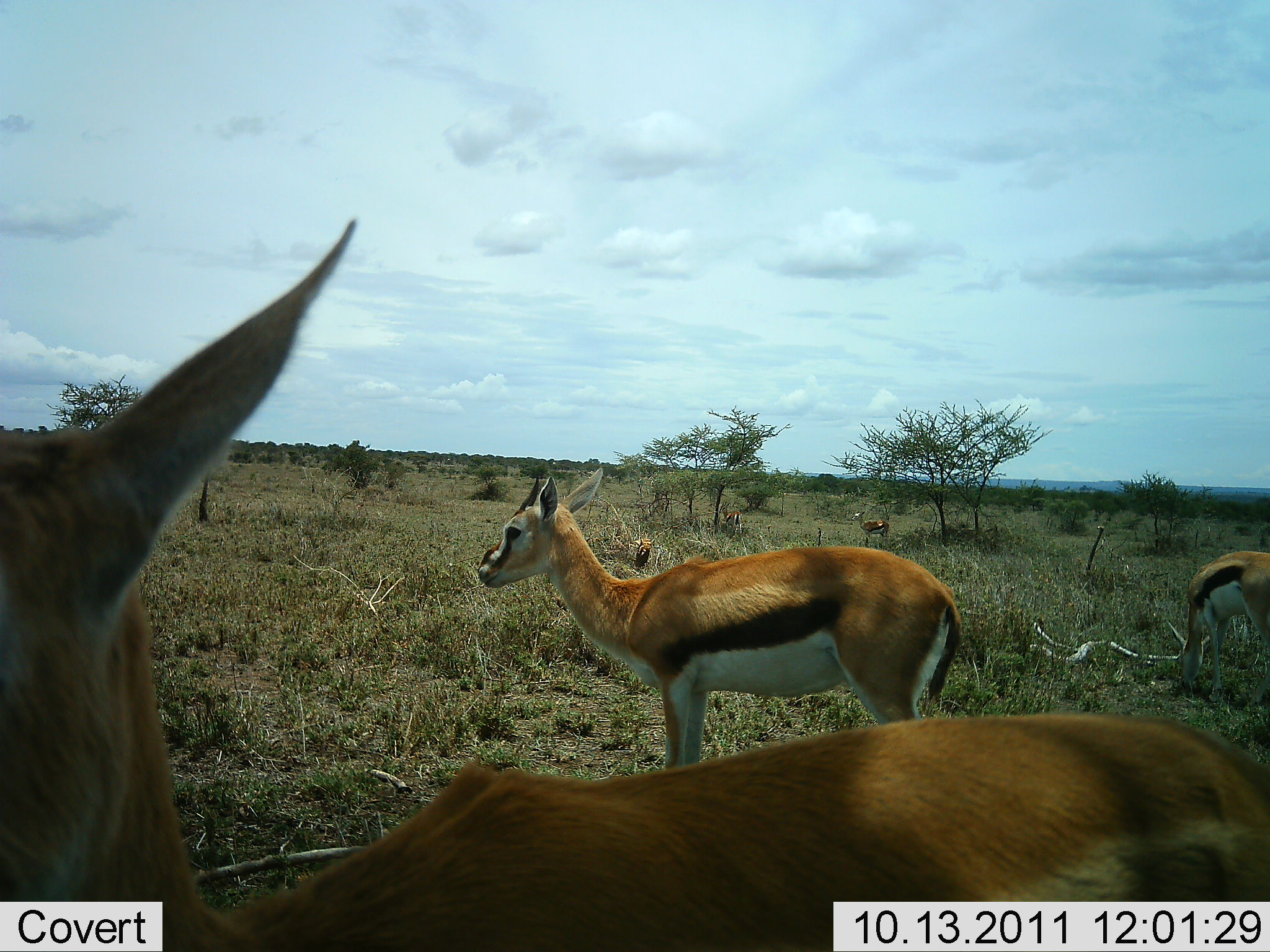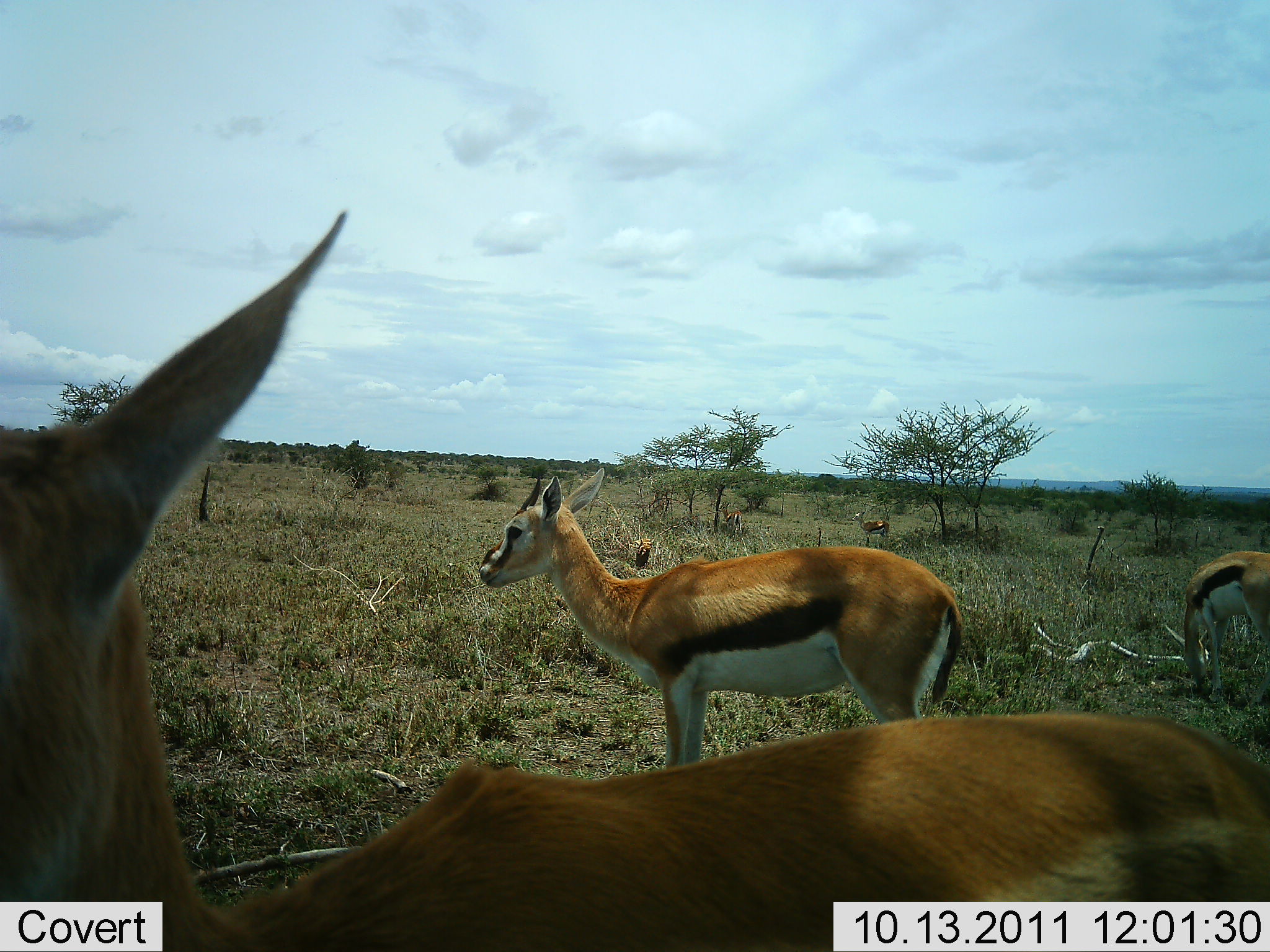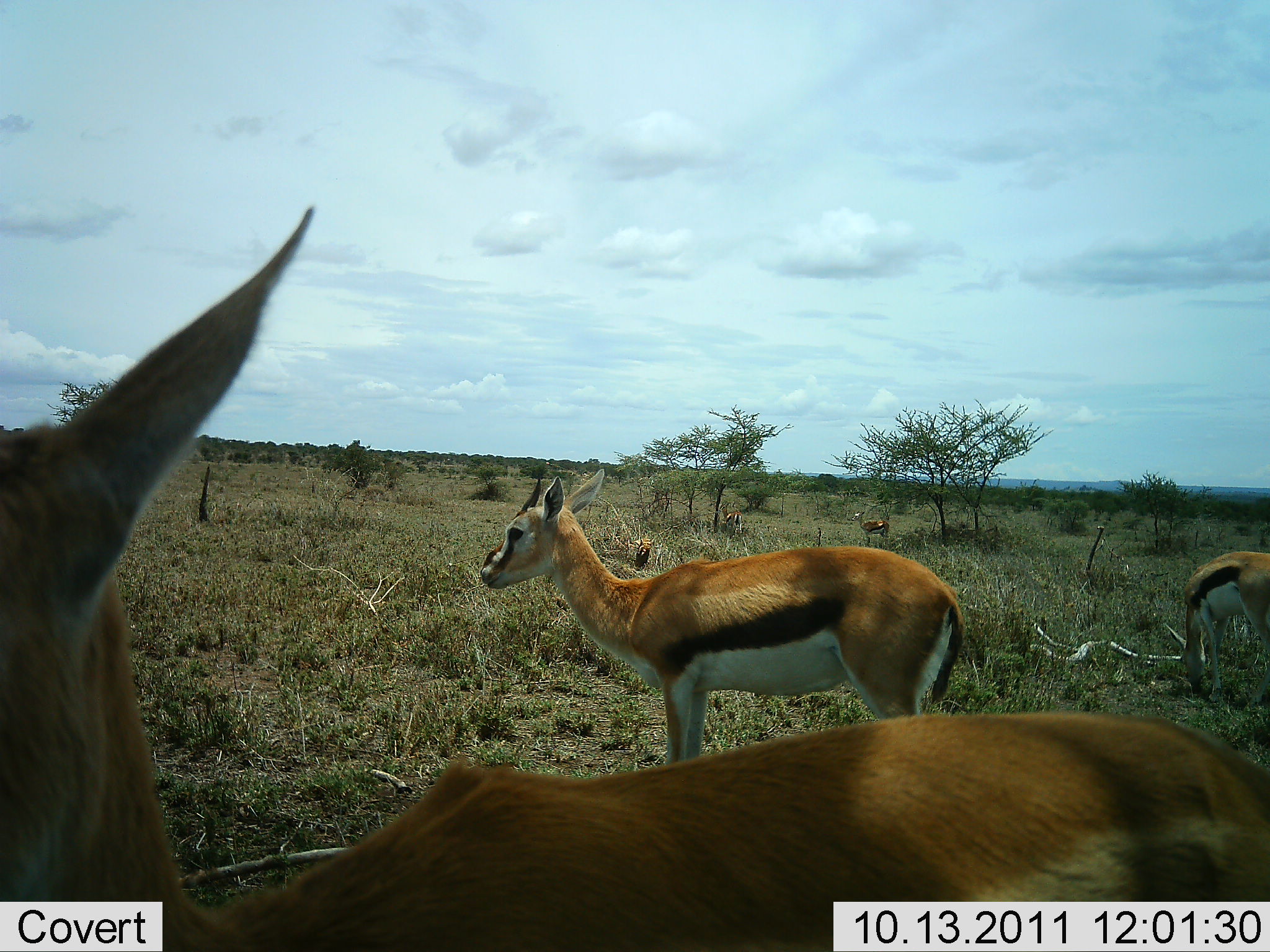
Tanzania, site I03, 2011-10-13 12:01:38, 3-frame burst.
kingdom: Animalia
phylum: Chordata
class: Mammalia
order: Artiodactyla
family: Bovidae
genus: Eudorcas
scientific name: Eudorcas thomsonii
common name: thomson's gazelle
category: gazellethomsons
Gazellethomsons (thomson's gazelle) (Eudorcas thomsonii), count 3. Behavior (volunteer vote fractions): standing 100%, resting 0%, moving 0%, interacting 0%. Young present (vote fraction): 0%. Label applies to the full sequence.